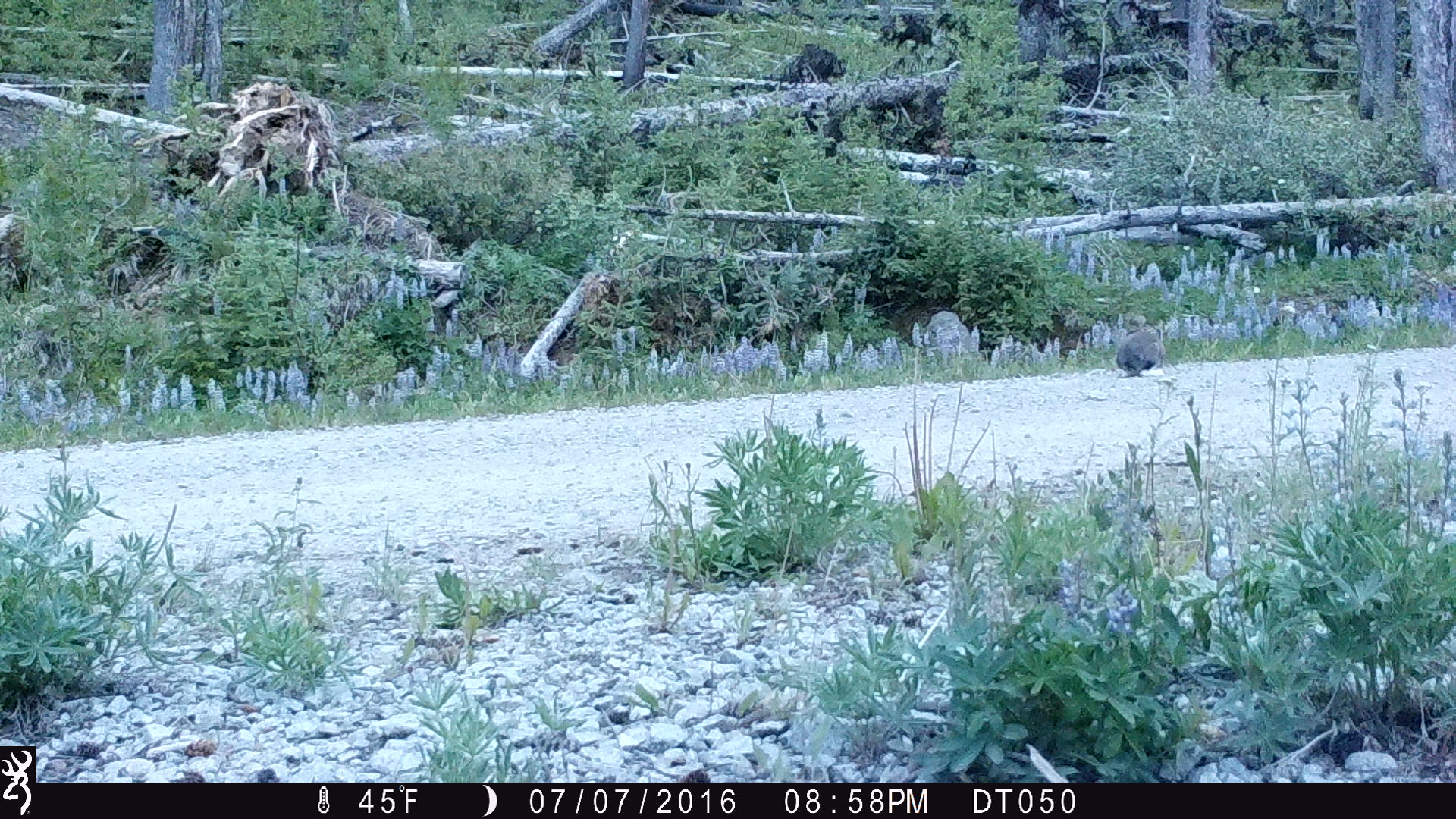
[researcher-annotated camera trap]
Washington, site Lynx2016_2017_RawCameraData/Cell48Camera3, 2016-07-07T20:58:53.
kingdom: Animalia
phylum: Chordata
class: Mammalia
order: Lagomorpha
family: Leporidae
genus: Lepus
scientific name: Lepus americanus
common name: snowshoe hare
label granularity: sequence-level